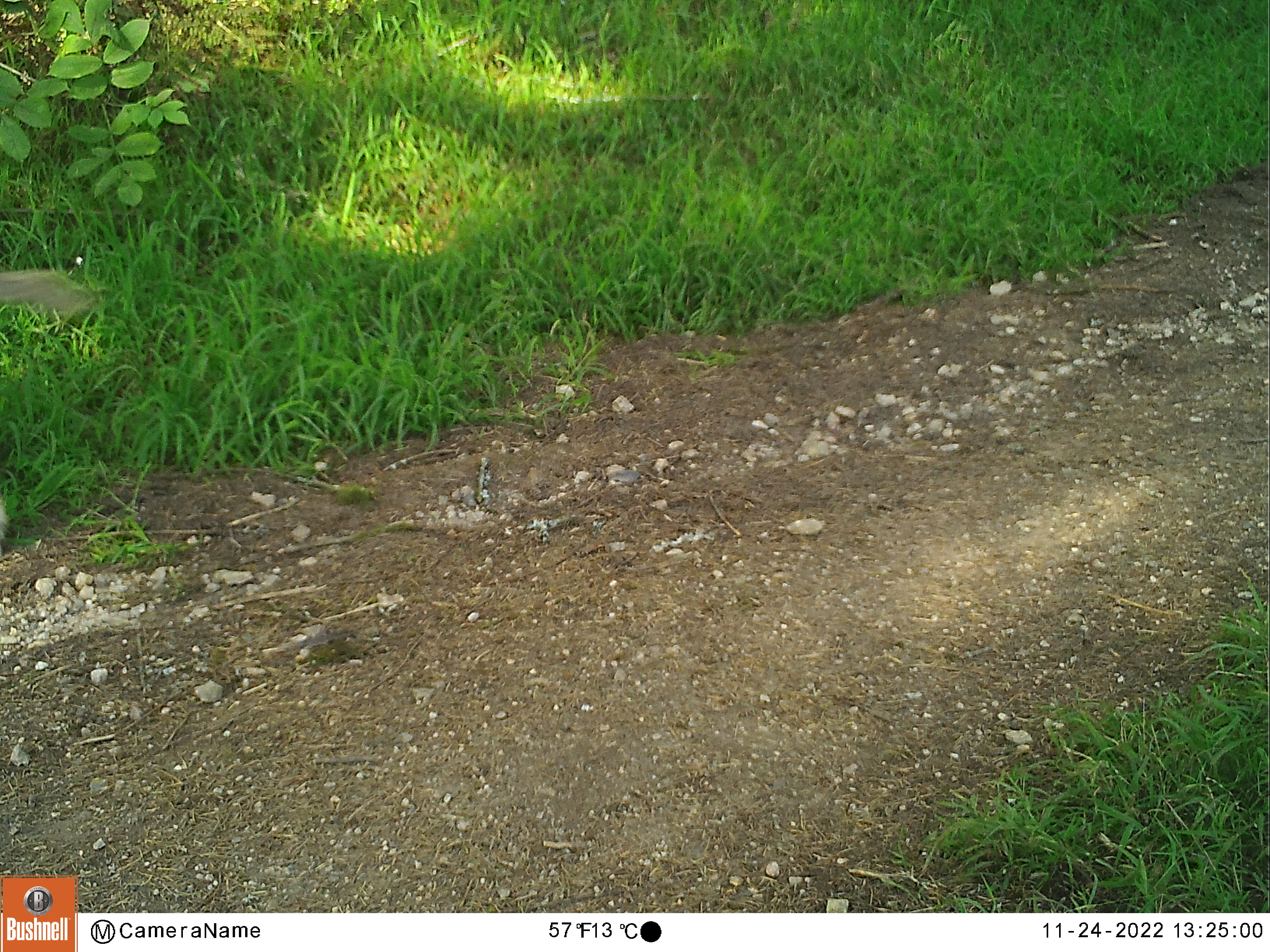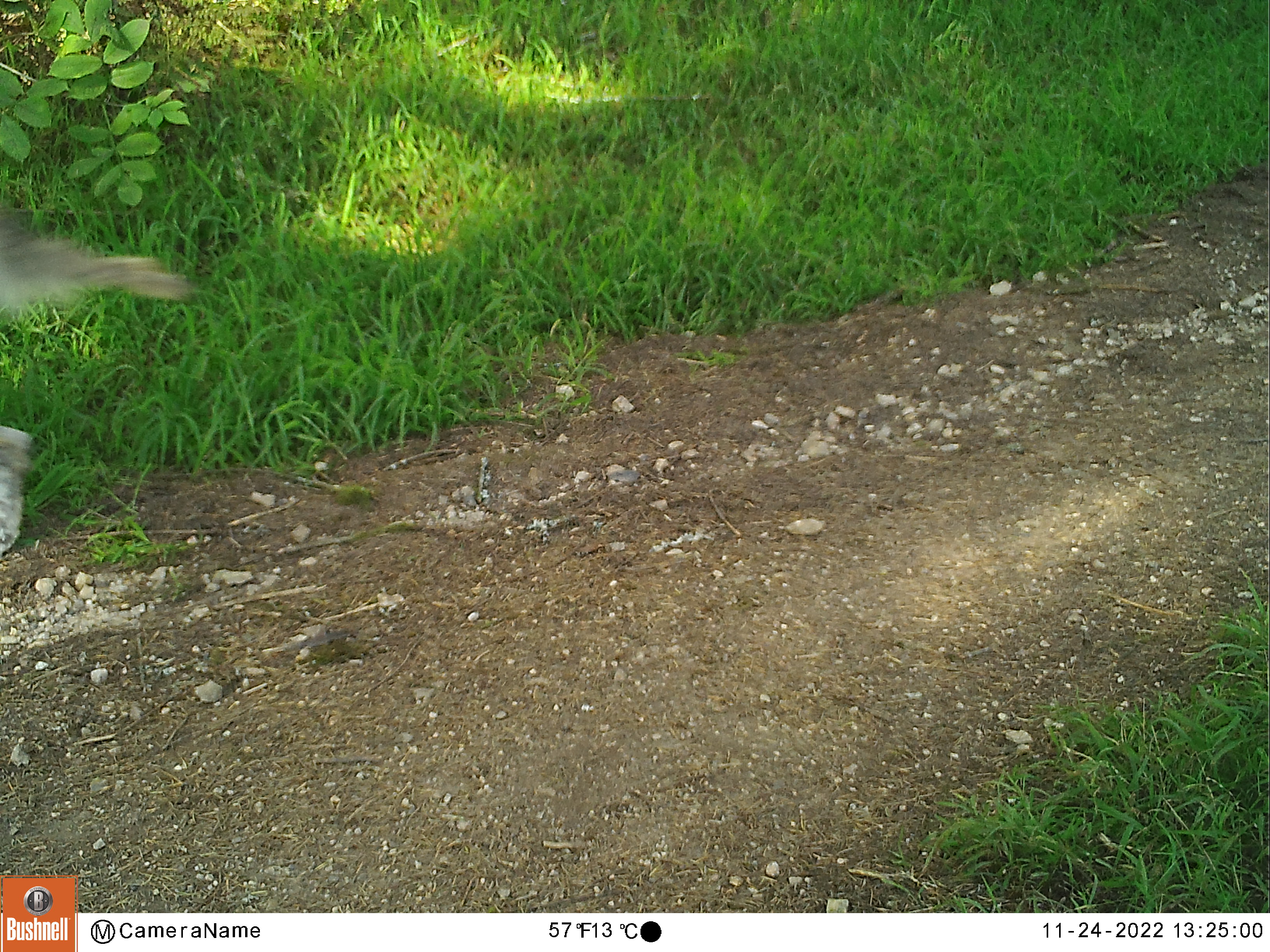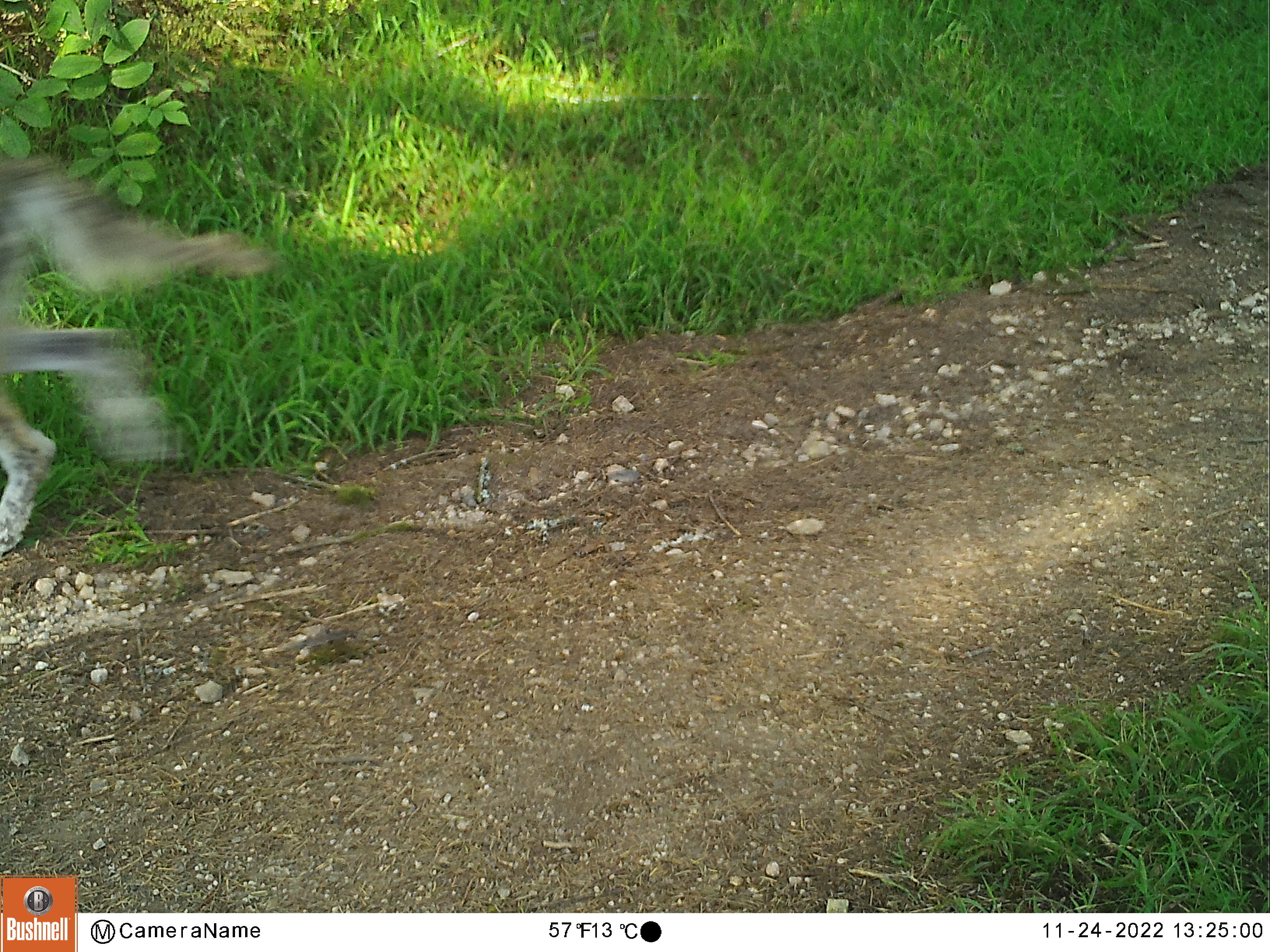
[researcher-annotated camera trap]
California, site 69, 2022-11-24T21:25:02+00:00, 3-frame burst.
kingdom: Animalia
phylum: Chordata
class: Mammalia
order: Carnivora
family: Canidae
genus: Canis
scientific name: Canis latrans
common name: coyote